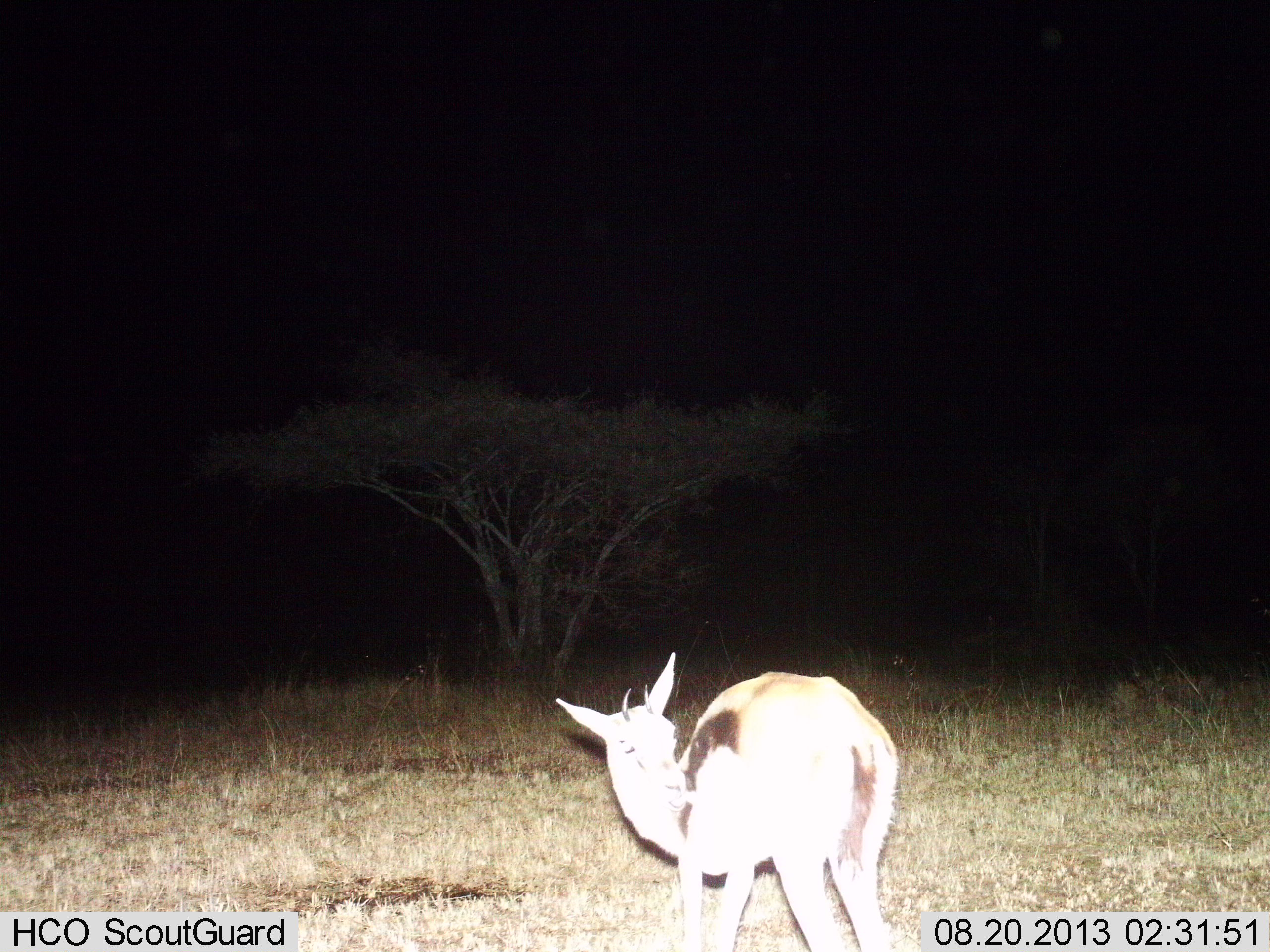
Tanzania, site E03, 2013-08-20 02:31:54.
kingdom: Animalia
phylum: Chordata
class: Mammalia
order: Artiodactyla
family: Bovidae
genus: Eudorcas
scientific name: Eudorcas thomsonii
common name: thomson's gazelle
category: gazellethomsons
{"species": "gazellethomsons (thomson's gazelle) (Eudorcas thomsonii)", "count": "1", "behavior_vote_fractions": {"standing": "100%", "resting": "0%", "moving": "0%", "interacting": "0%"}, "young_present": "0%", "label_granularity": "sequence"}